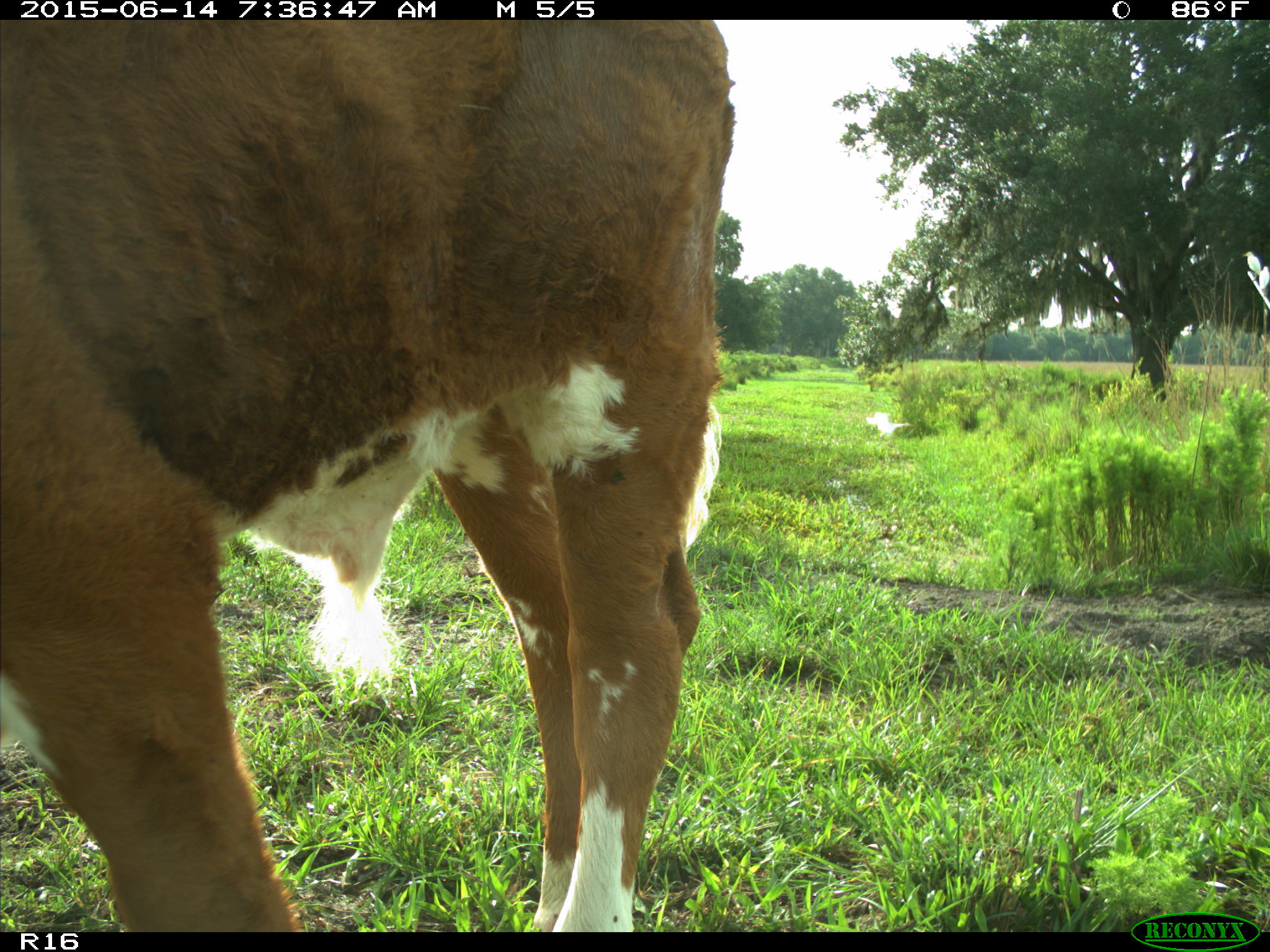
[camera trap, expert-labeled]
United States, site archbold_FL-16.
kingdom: Animalia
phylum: Chordata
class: Mammalia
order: Artiodactyla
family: Bovidae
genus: Bos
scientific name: Bos taurus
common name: domestic cow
Bos taurus (domestic cow).